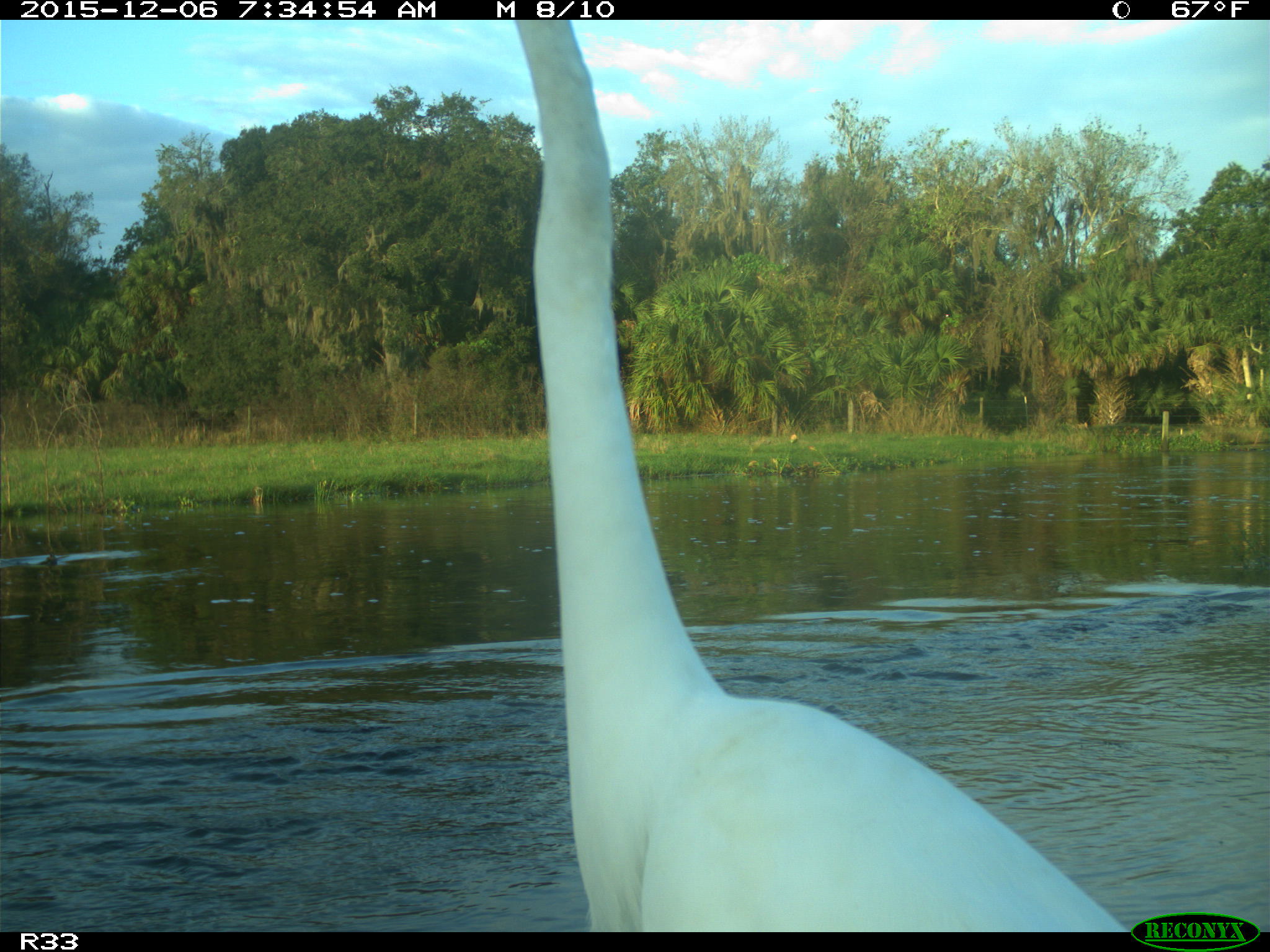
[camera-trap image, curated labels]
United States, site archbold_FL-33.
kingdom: Animalia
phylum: Chordata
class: Aves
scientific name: Aves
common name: birds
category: unidentified bird